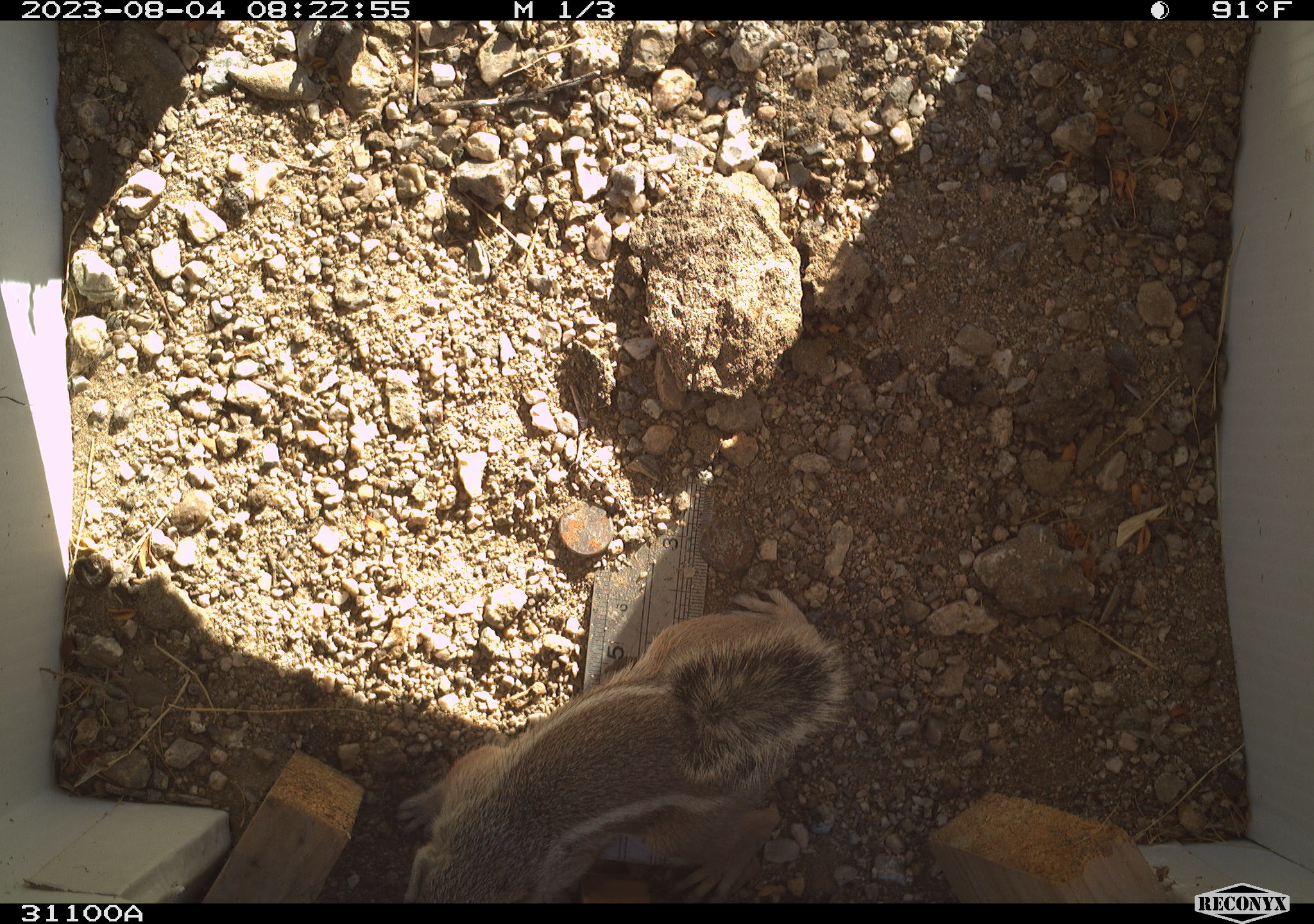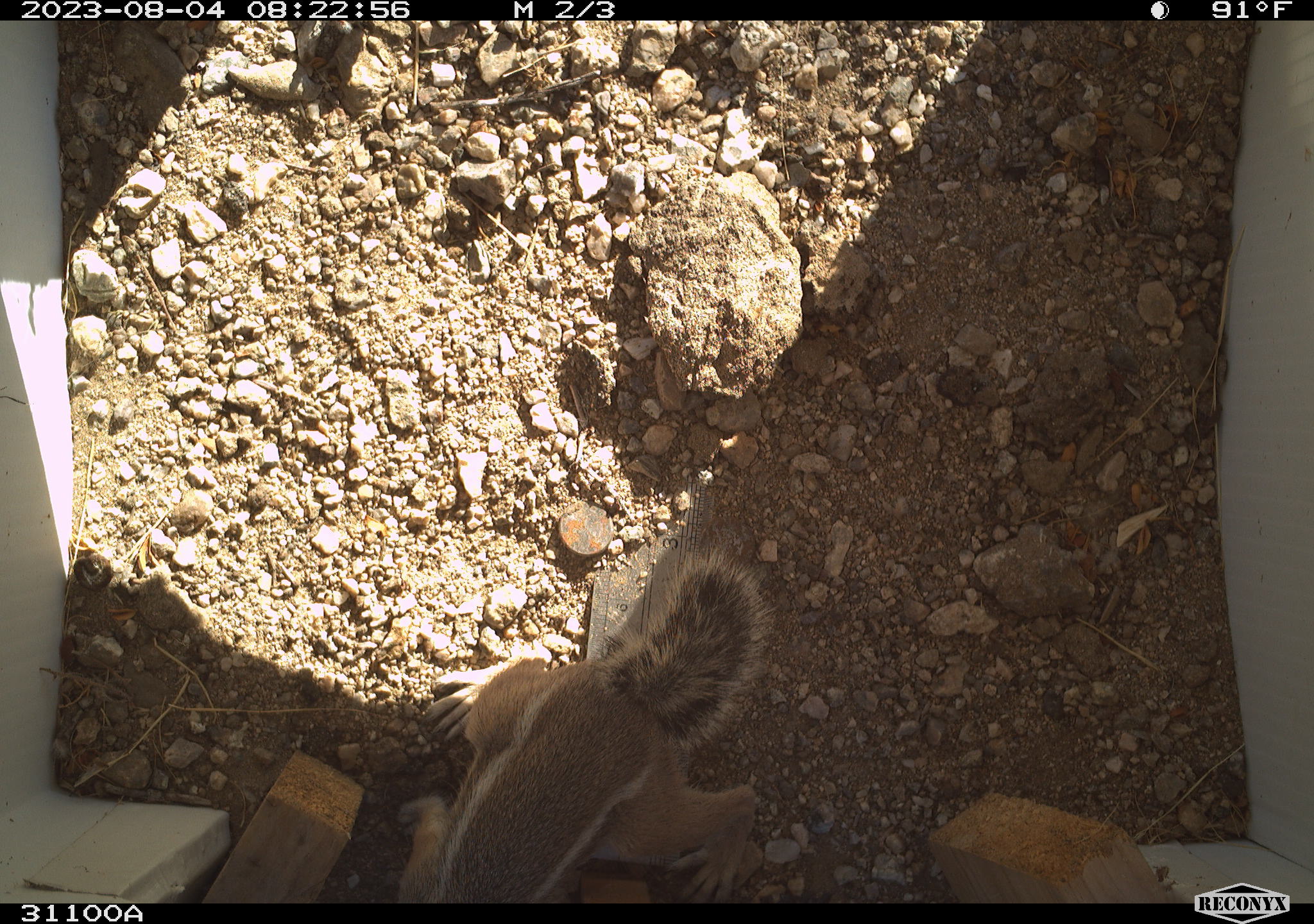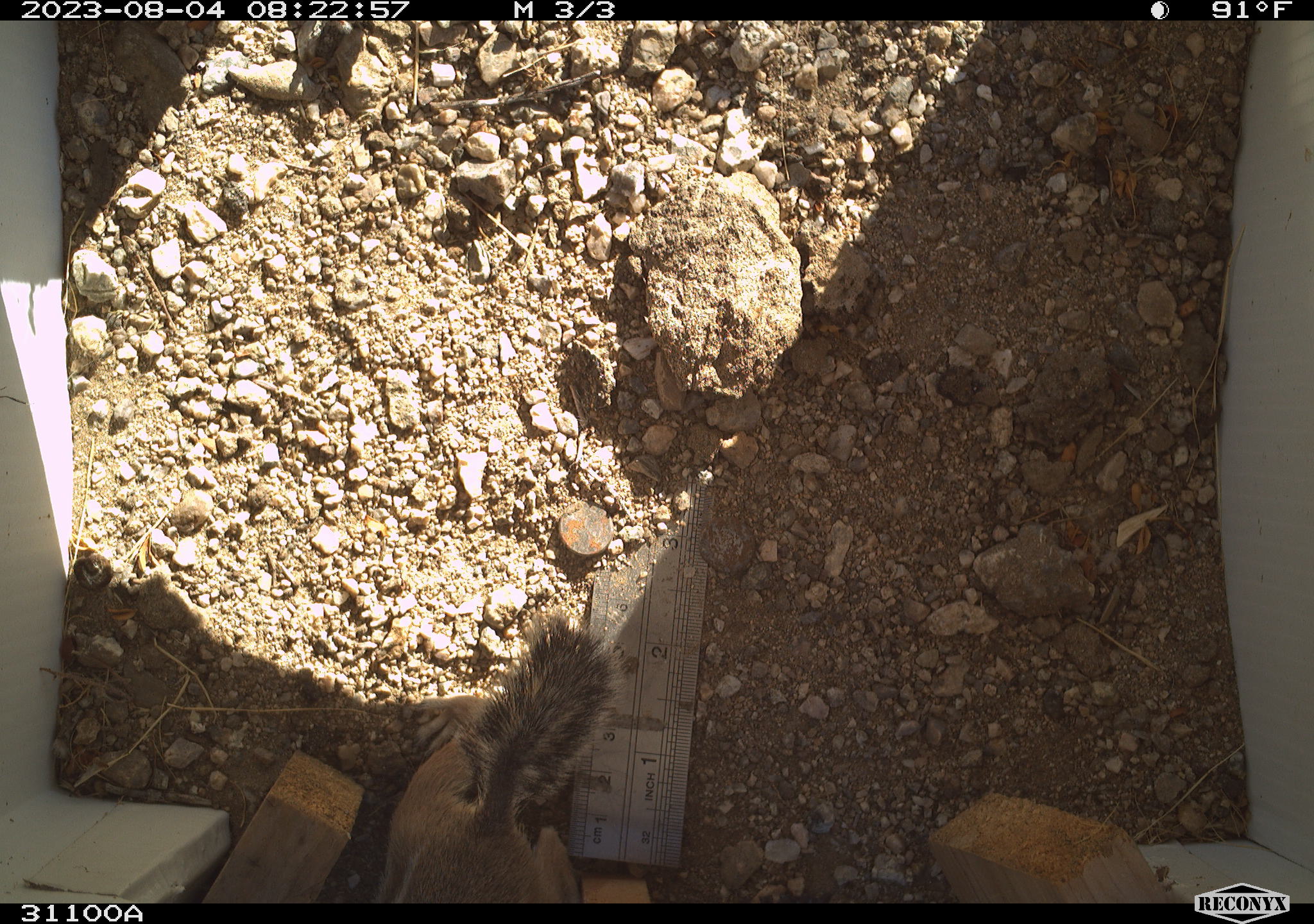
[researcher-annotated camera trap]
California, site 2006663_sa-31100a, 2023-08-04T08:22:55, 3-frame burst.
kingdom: Animalia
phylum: Chordata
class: Mammalia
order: Rodentia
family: Sciuridae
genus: Ammospermophilus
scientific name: Ammospermophilus leucurus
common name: white-tailed antelope squirrel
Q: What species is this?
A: White-tailed antelope squirrel (Ammospermophilus leucurus).